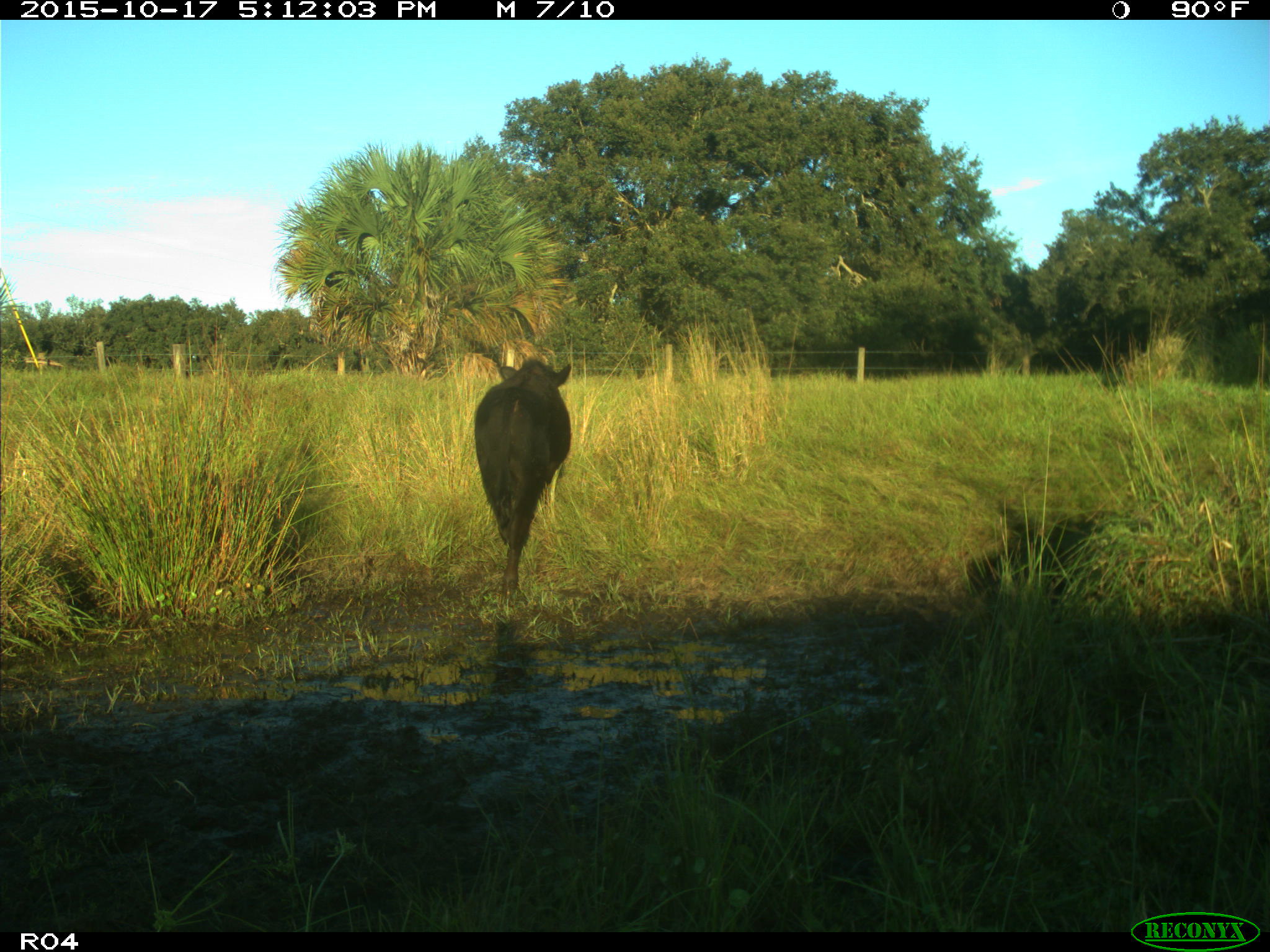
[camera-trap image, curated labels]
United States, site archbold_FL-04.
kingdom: Animalia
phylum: Chordata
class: Mammalia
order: Artiodactyla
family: Bovidae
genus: Bos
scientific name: Bos taurus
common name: domestic cow